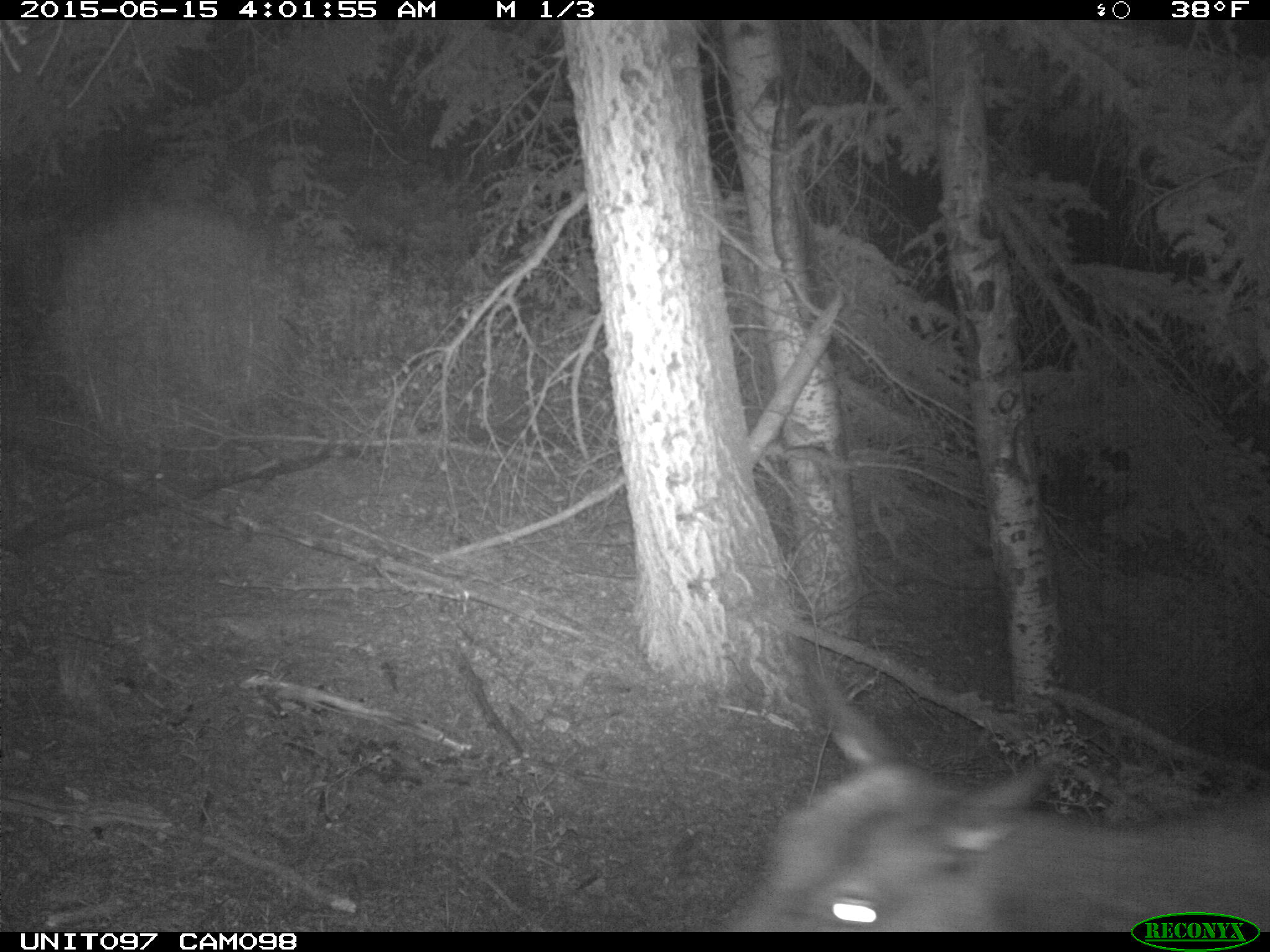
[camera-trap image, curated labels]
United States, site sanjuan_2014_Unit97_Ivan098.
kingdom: Animalia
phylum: Chordata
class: Mammalia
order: Artiodactyla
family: Cervidae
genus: Cervus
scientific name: Cervus elaphus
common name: red deer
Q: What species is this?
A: Cervus elaphus (red deer).